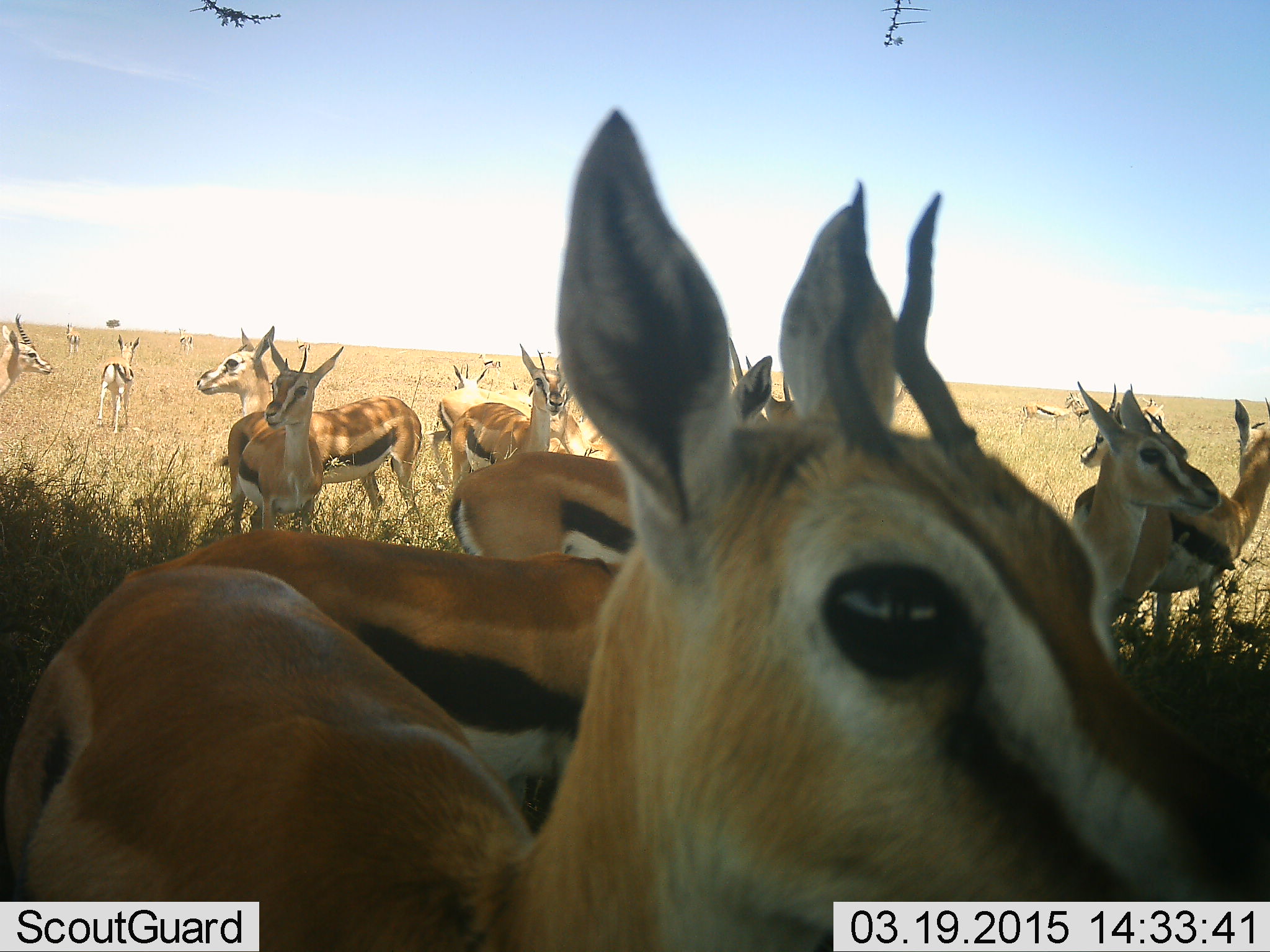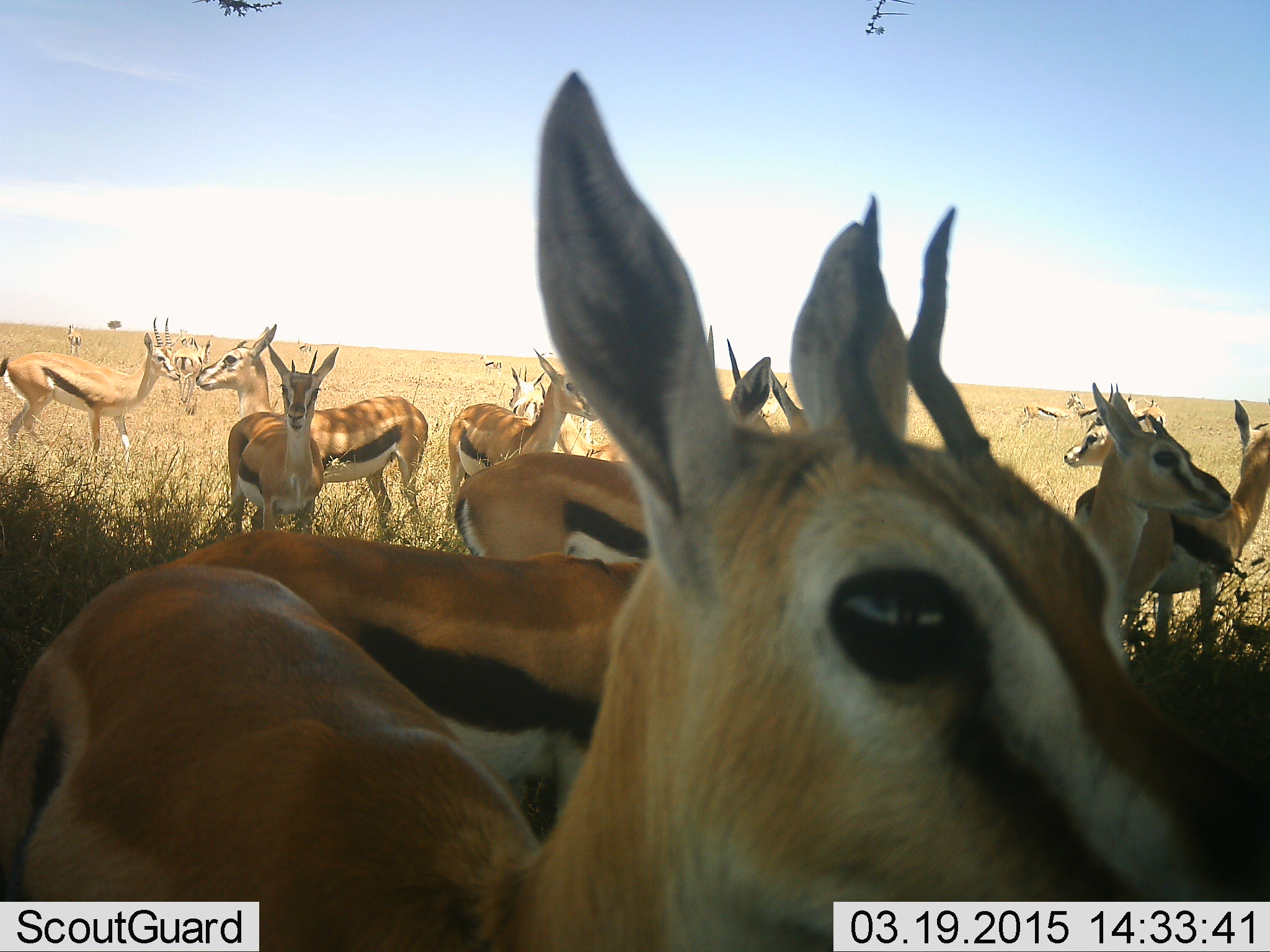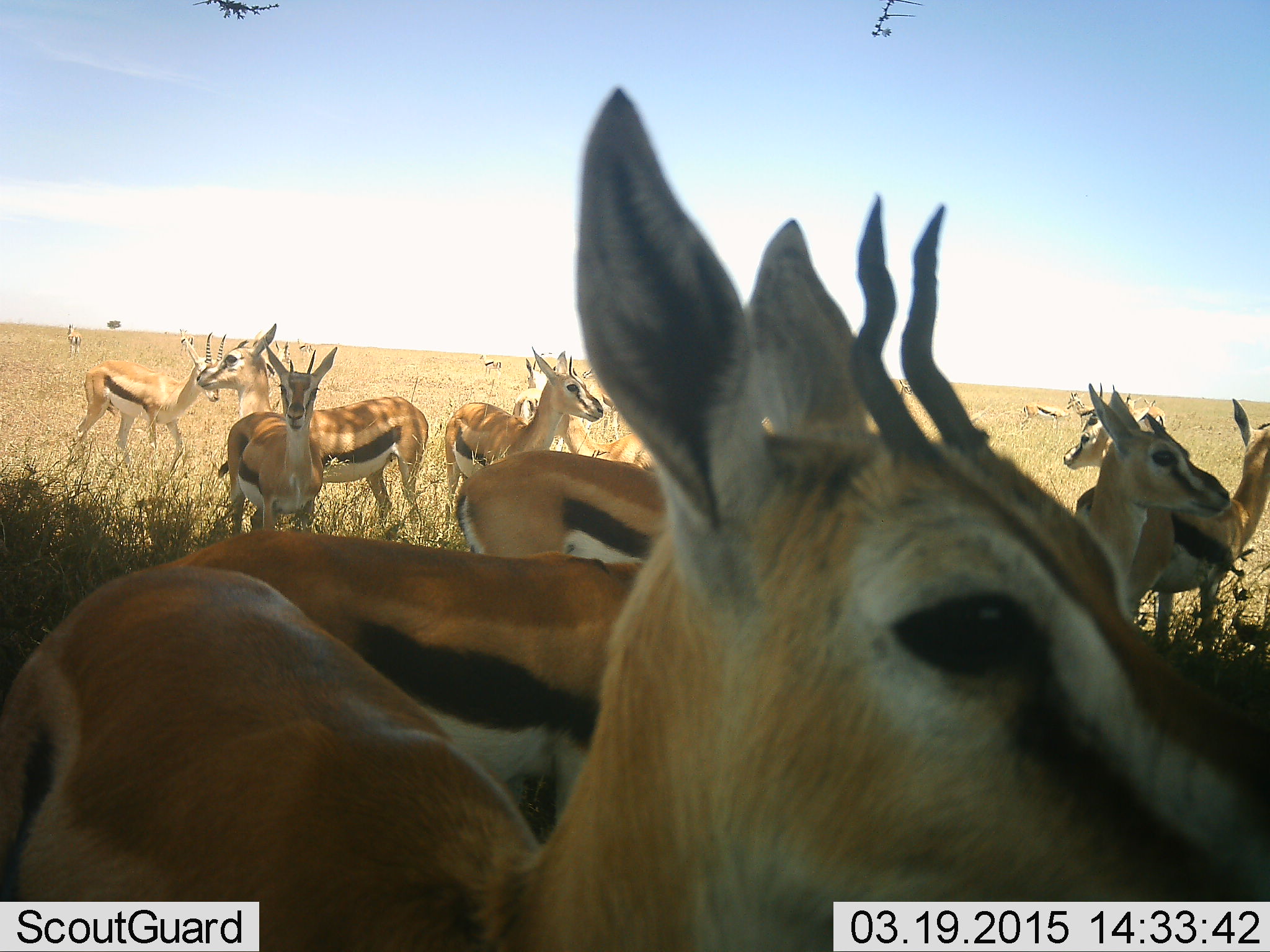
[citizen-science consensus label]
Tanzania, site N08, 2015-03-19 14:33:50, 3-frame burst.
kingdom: Animalia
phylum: Chordata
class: Mammalia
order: Artiodactyla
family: Bovidae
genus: Eudorcas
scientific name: Eudorcas thomsonii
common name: thomson's gazelle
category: gazellethomsons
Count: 11-50.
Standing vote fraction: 80%.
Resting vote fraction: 40%.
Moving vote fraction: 50%.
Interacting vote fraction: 20%.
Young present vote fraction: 0%.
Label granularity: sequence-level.